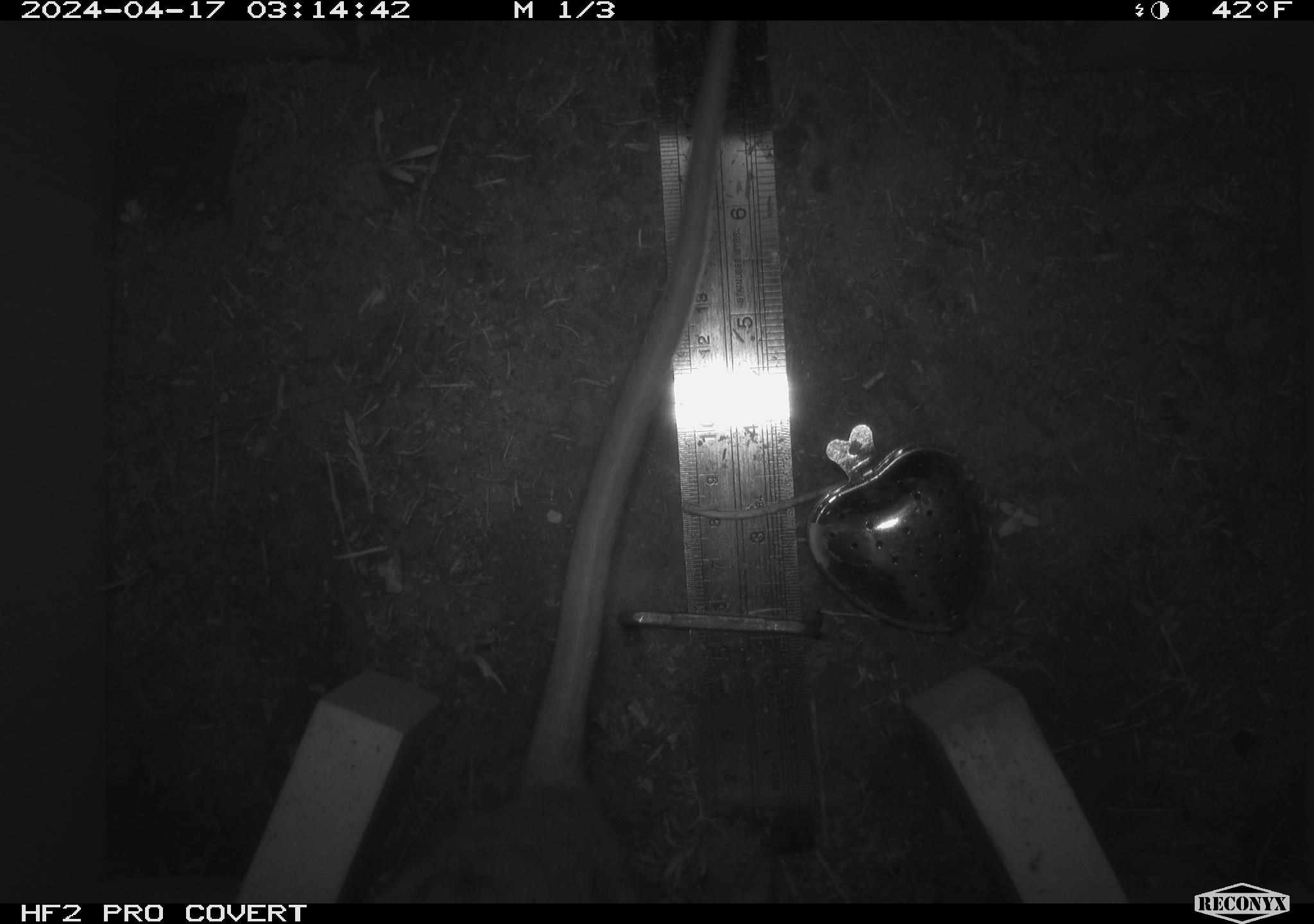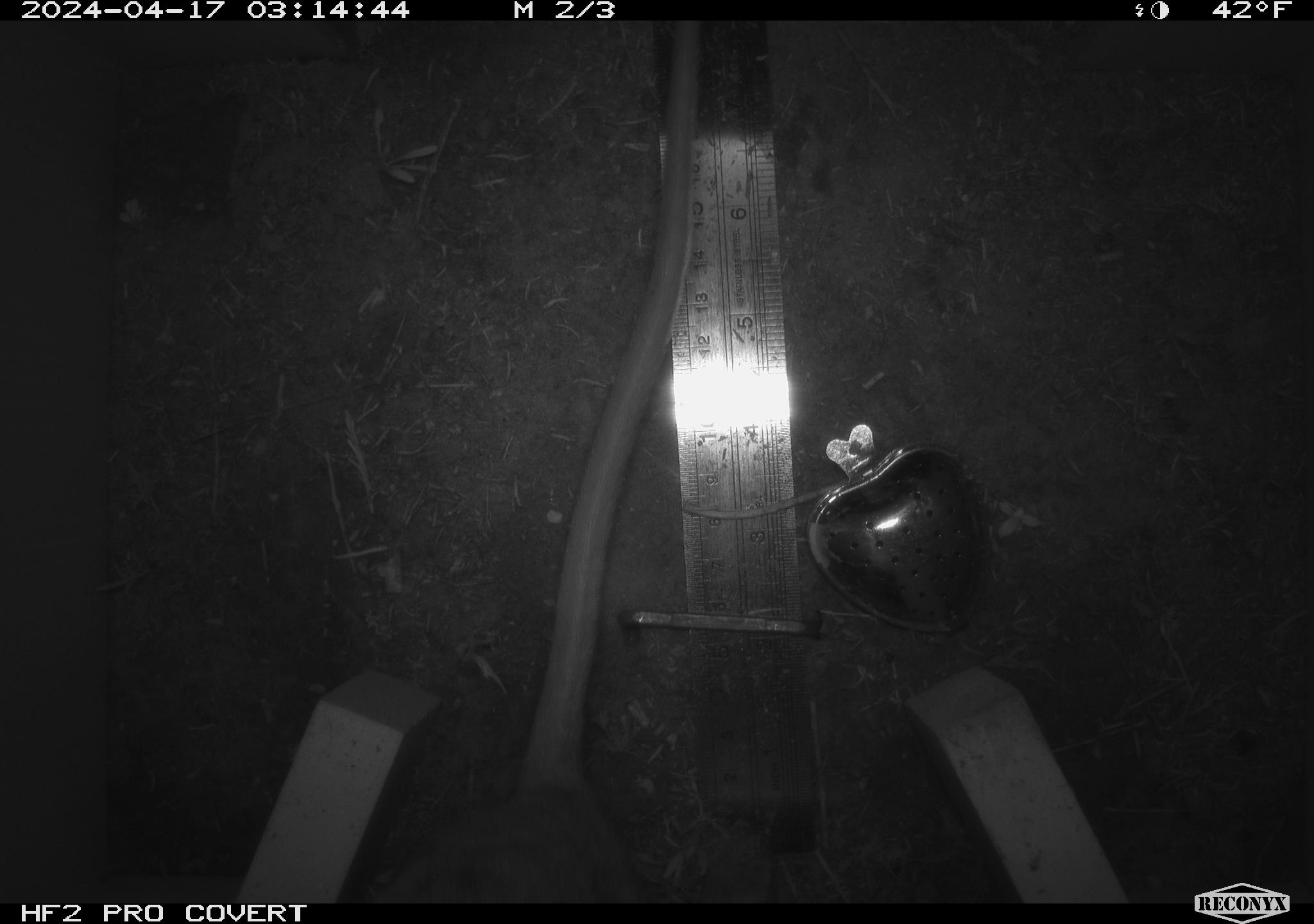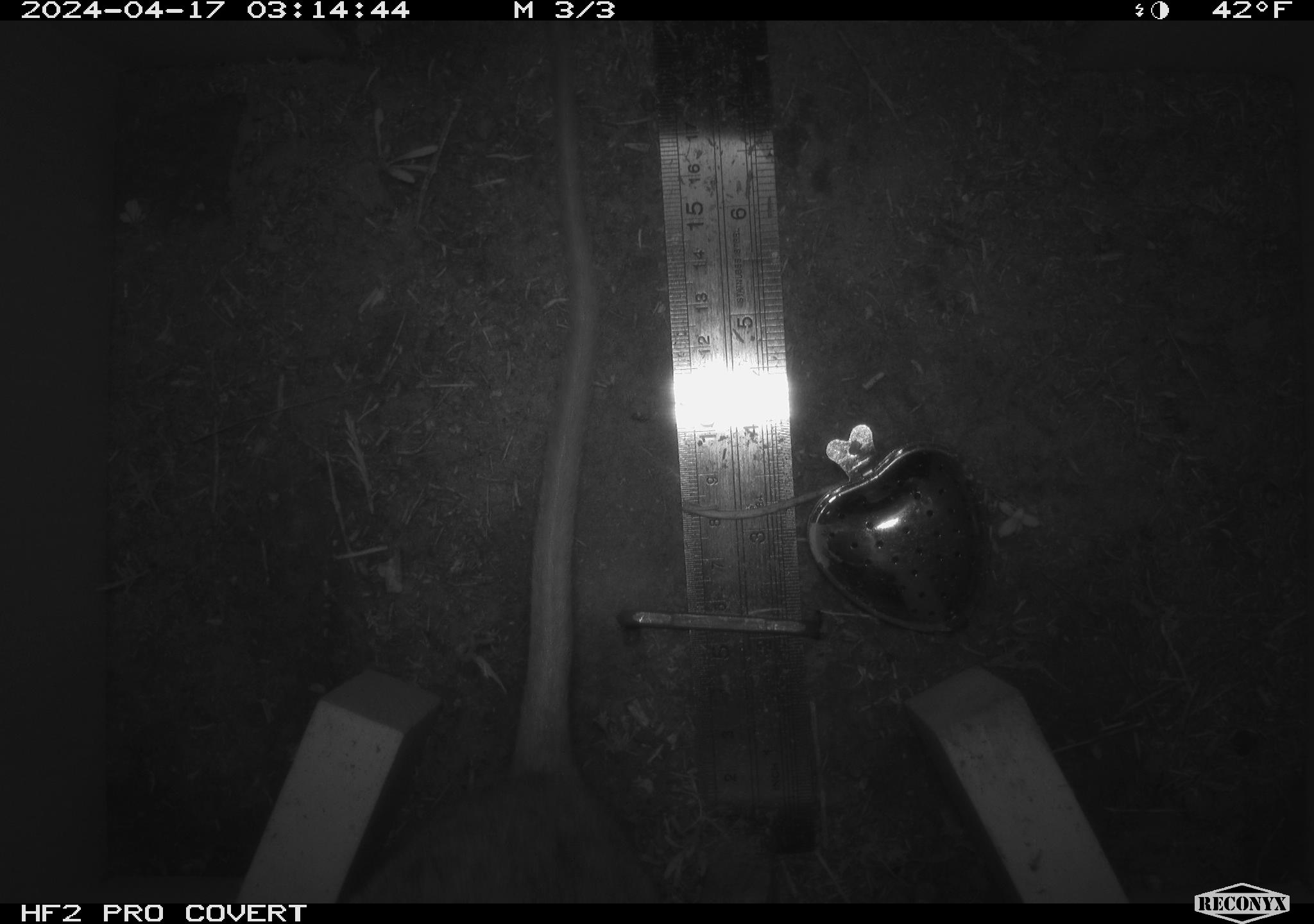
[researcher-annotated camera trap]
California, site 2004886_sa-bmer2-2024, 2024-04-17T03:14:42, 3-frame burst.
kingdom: Animalia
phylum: Chordata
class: Mammalia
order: Rodentia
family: Muridae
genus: Rattus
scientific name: Rattus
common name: rat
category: rattus species